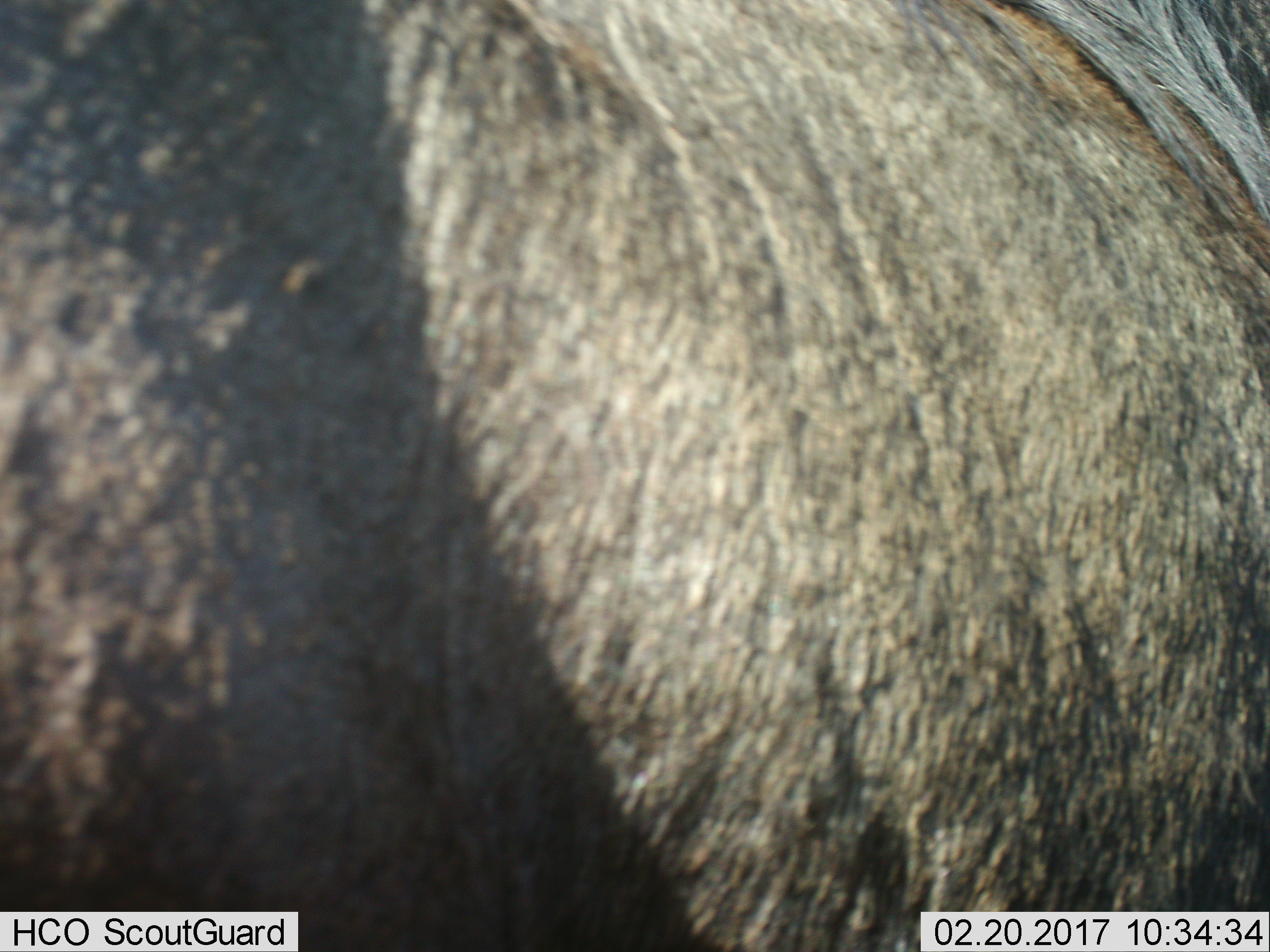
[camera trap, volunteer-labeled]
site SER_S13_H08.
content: unidentified animal